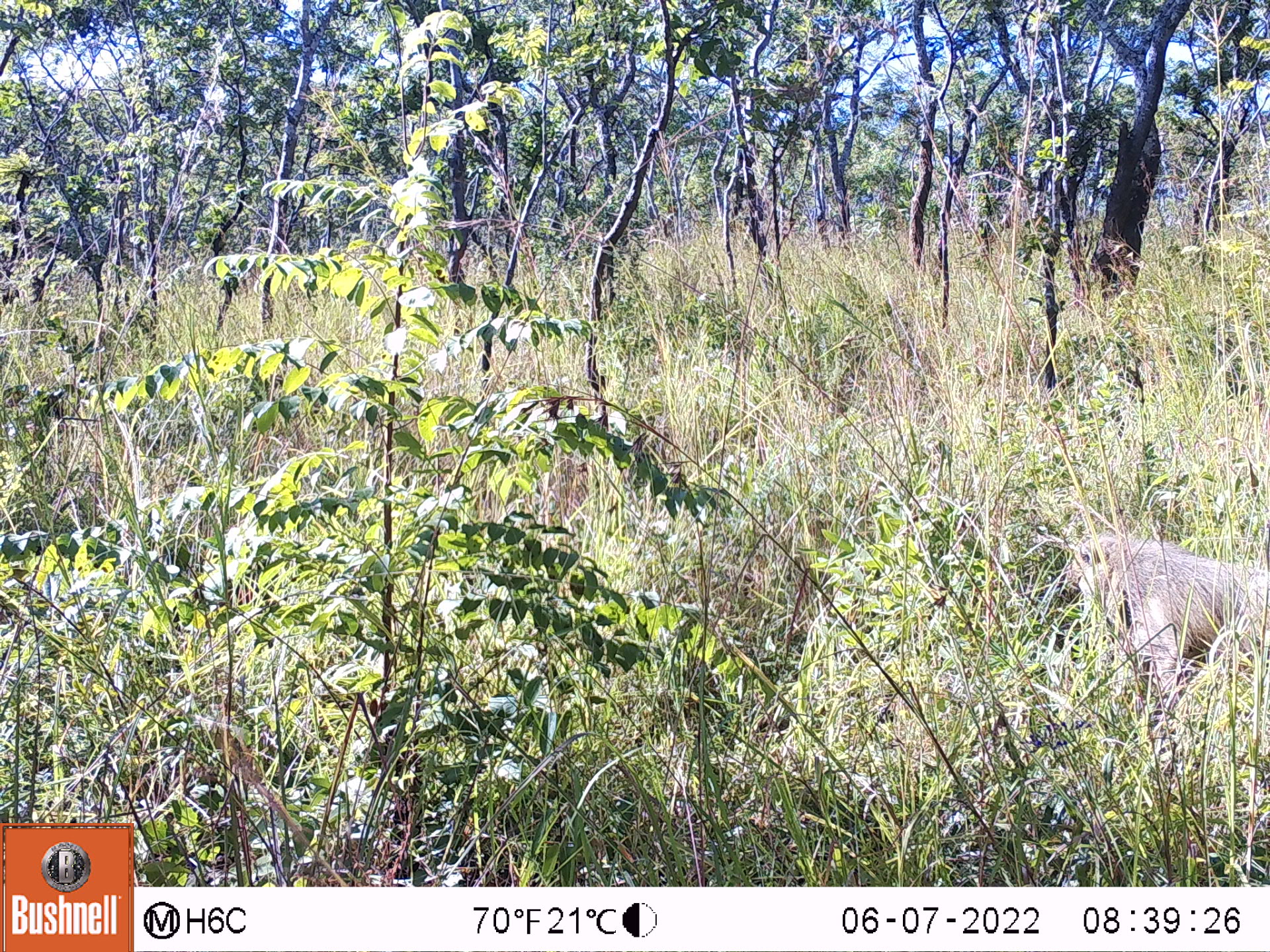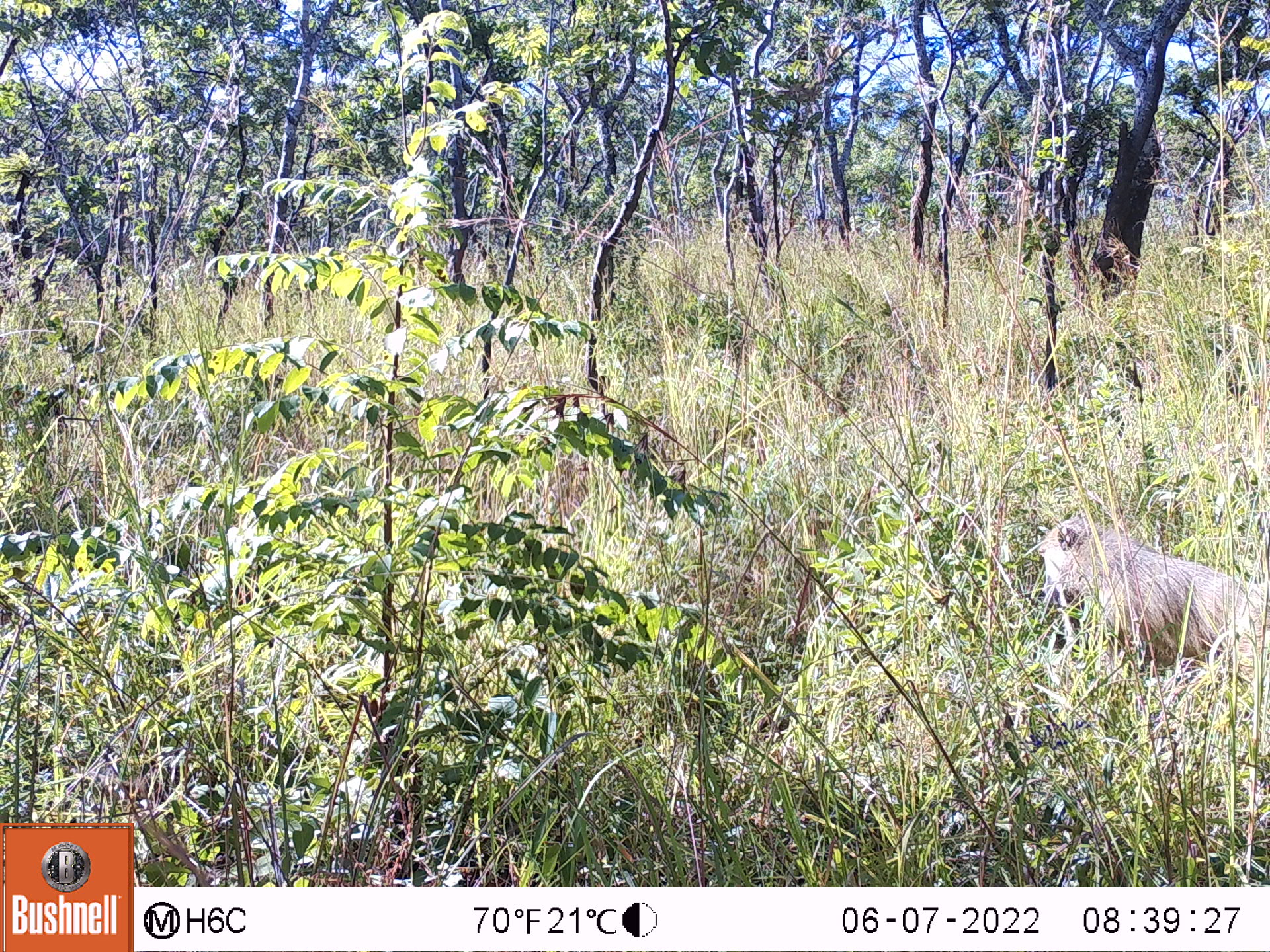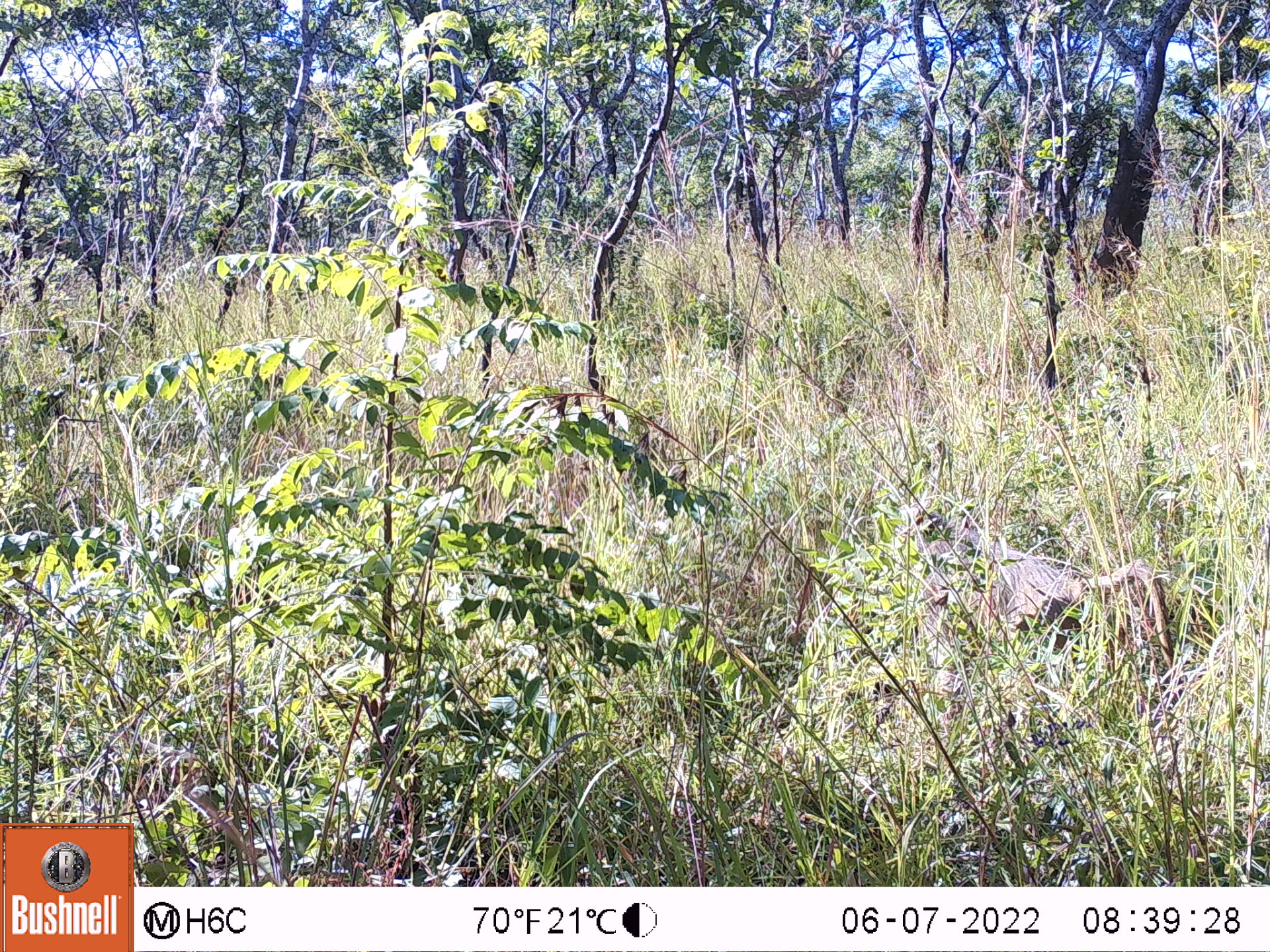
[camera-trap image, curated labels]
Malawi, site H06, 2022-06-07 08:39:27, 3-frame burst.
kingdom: Animalia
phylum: Chordata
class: Mammalia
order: Primates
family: Cercopithecidae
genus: Papio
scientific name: Papio cynocephalus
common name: yellow baboon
Yellow baboon (Papio cynocephalus), count 1.